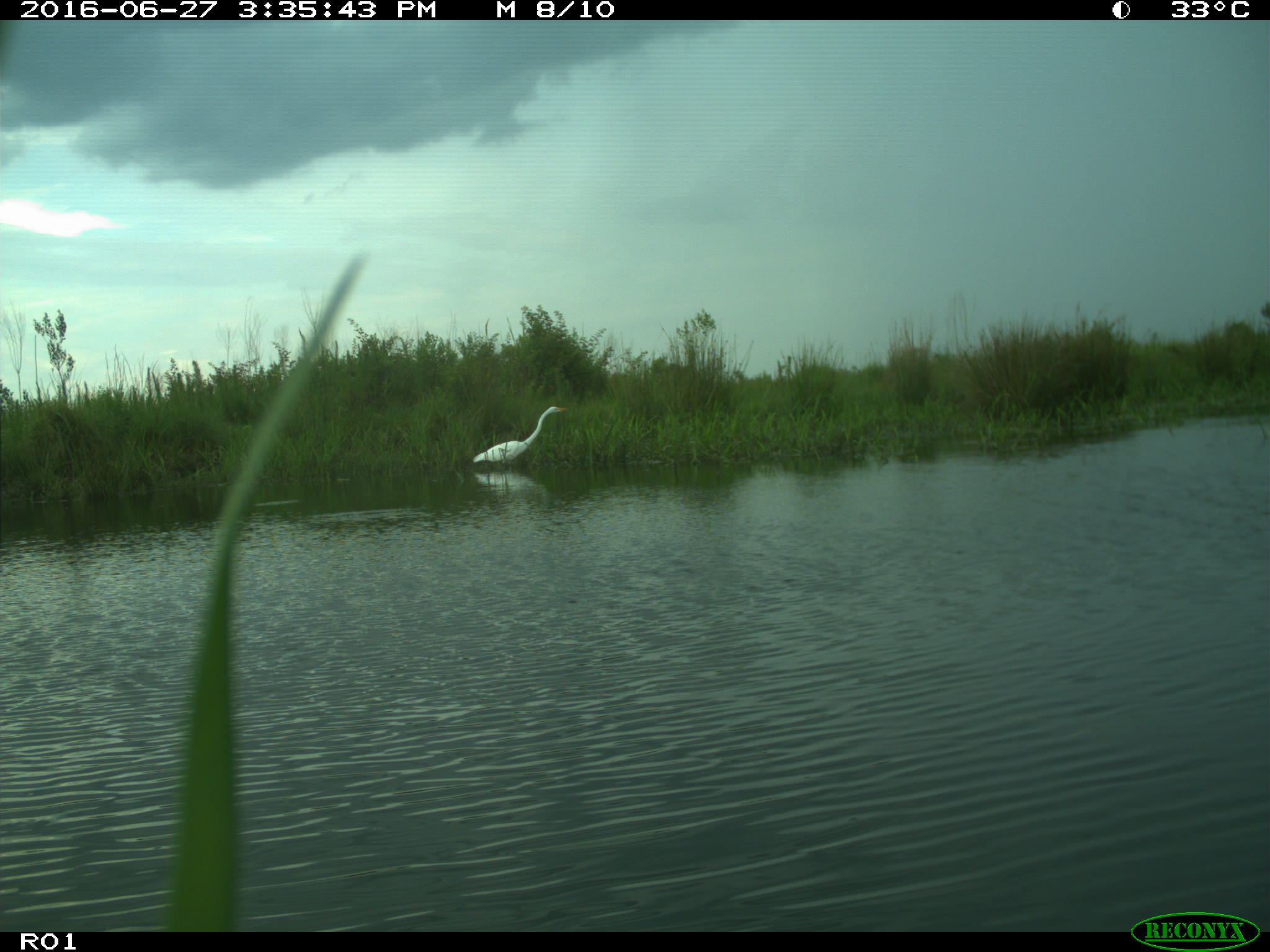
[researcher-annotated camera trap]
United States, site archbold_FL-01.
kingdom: Animalia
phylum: Chordata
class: Aves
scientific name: Aves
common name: birds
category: unidentified bird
Unidentified bird (birds) (Aves).